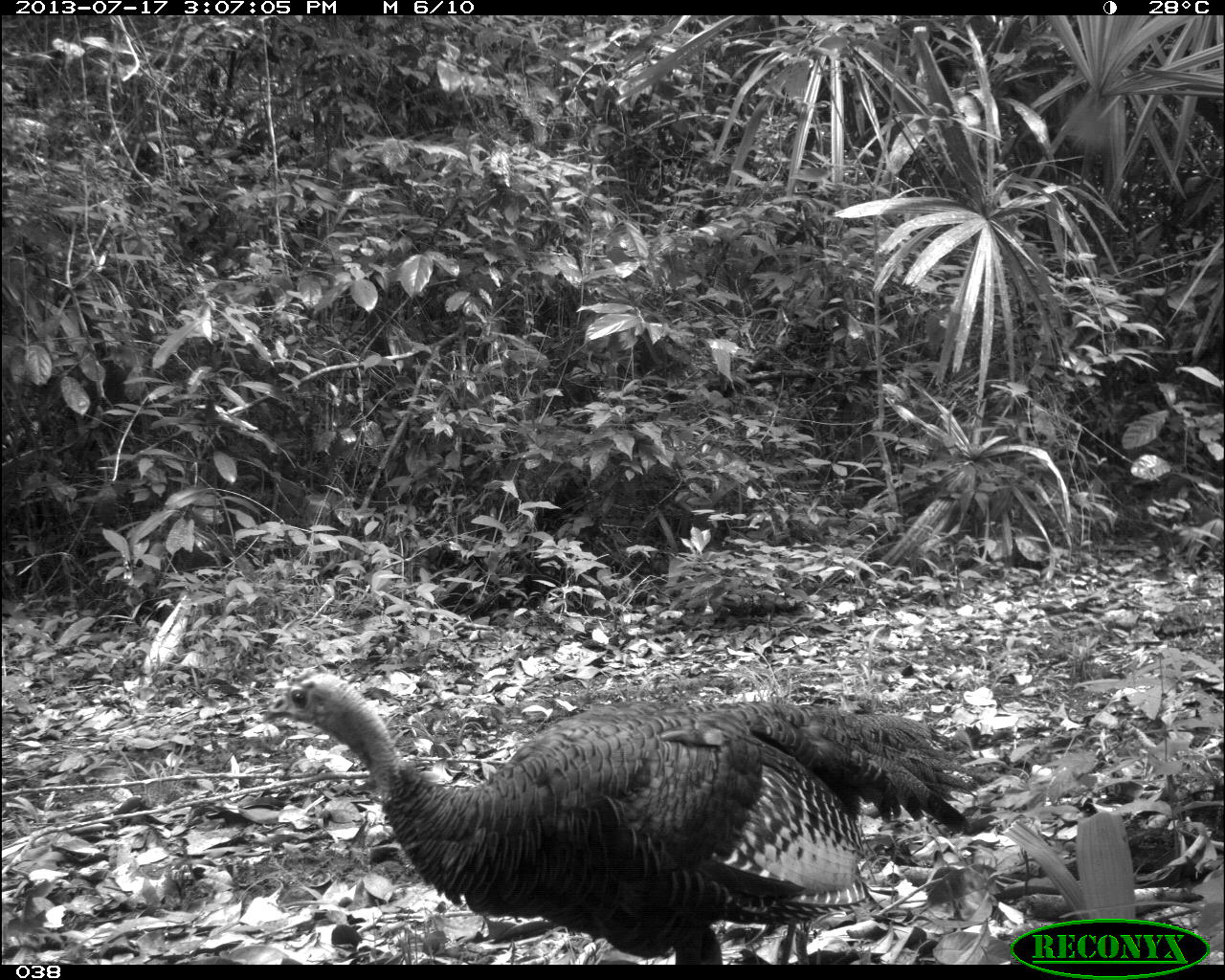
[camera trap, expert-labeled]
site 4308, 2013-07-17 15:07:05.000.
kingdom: Animalia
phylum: Chordata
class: Aves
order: Galliformes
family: Phasianidae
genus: Meleagris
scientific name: Meleagris ocellata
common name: ocellated turkey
Meleagris ocellata (ocellated turkey), count 1, sex male.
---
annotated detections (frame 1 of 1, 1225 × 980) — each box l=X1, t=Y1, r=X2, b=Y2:
meleagris ocellata: l=257, t=669, r=974, b=963